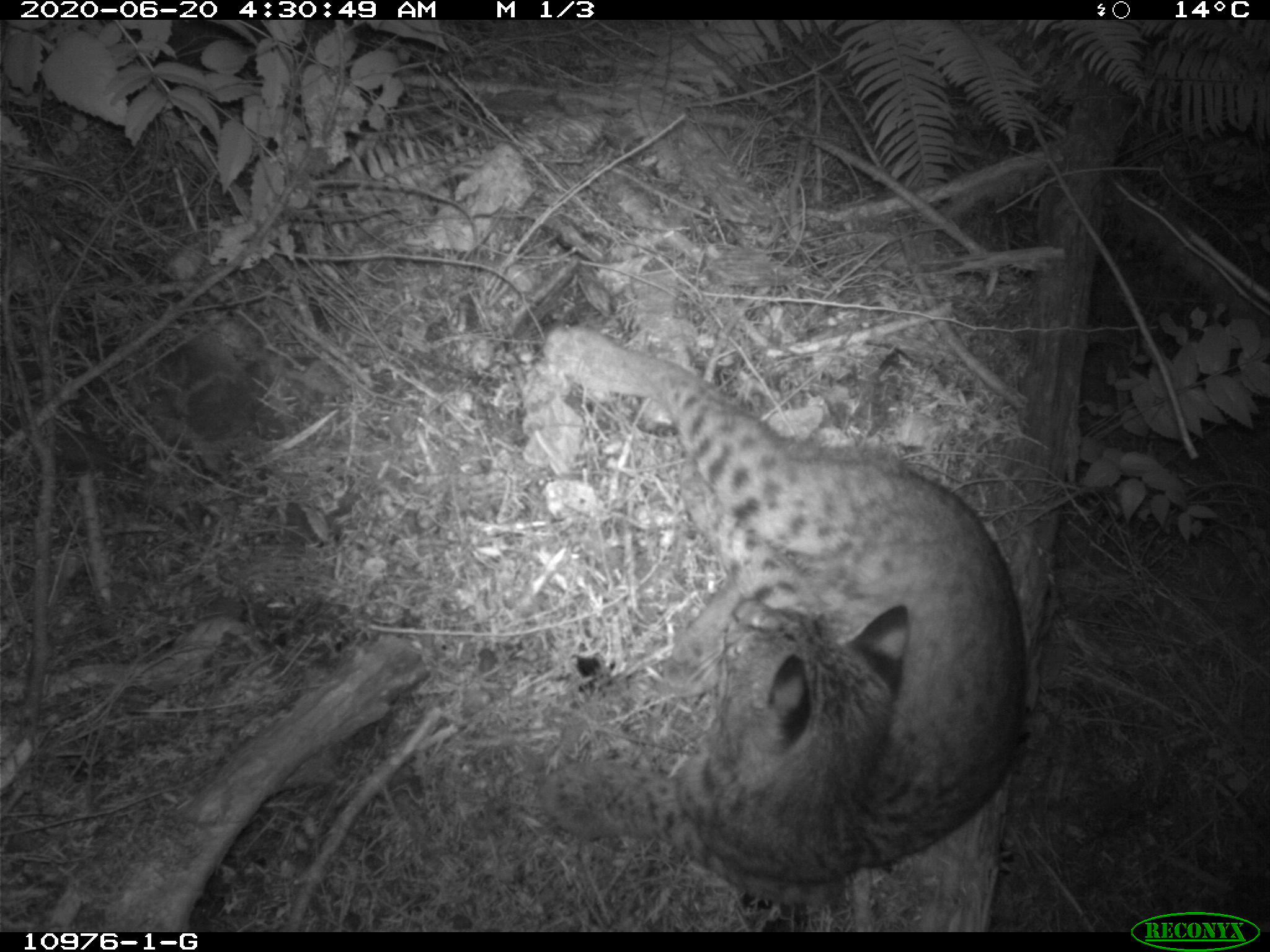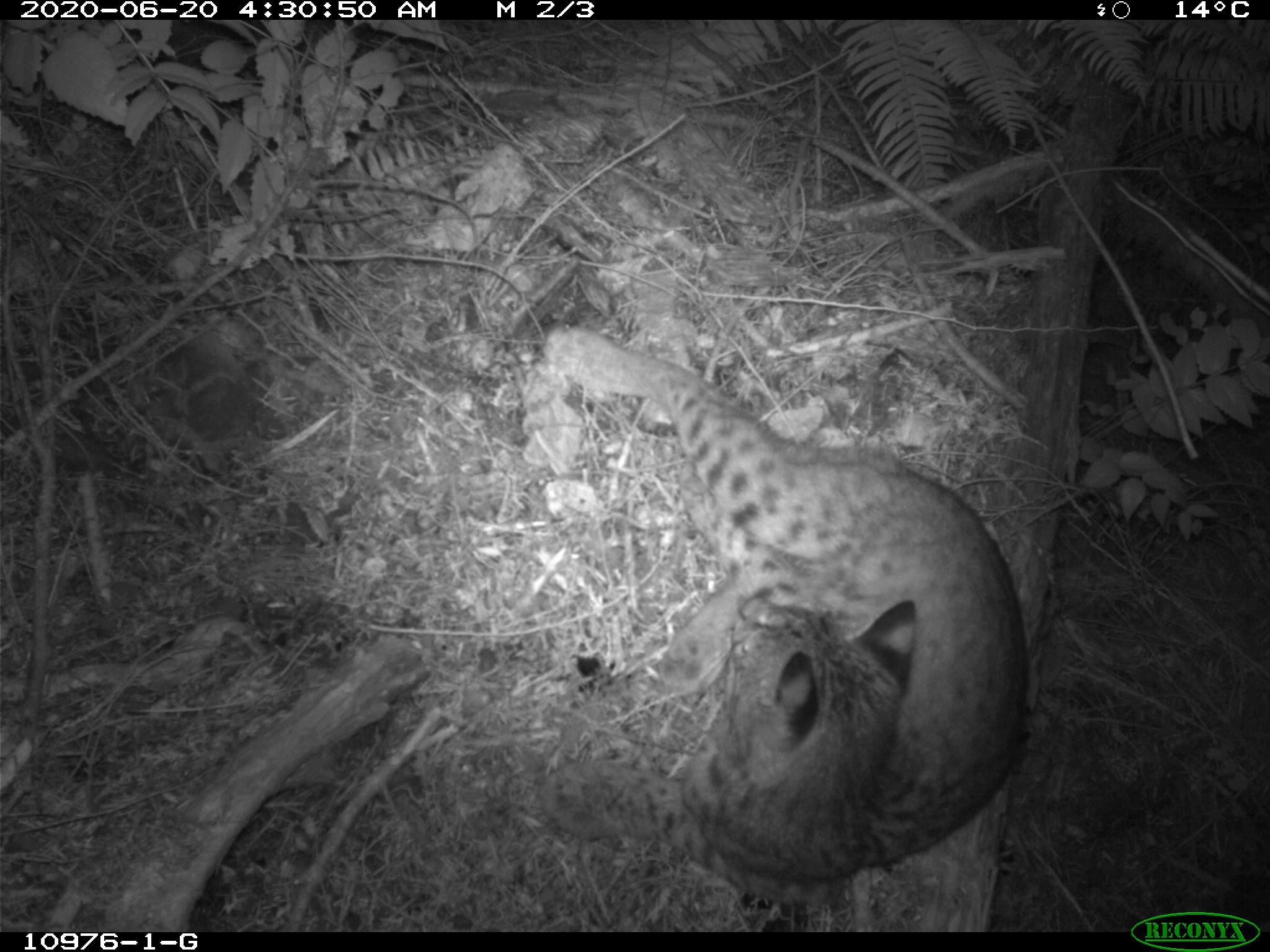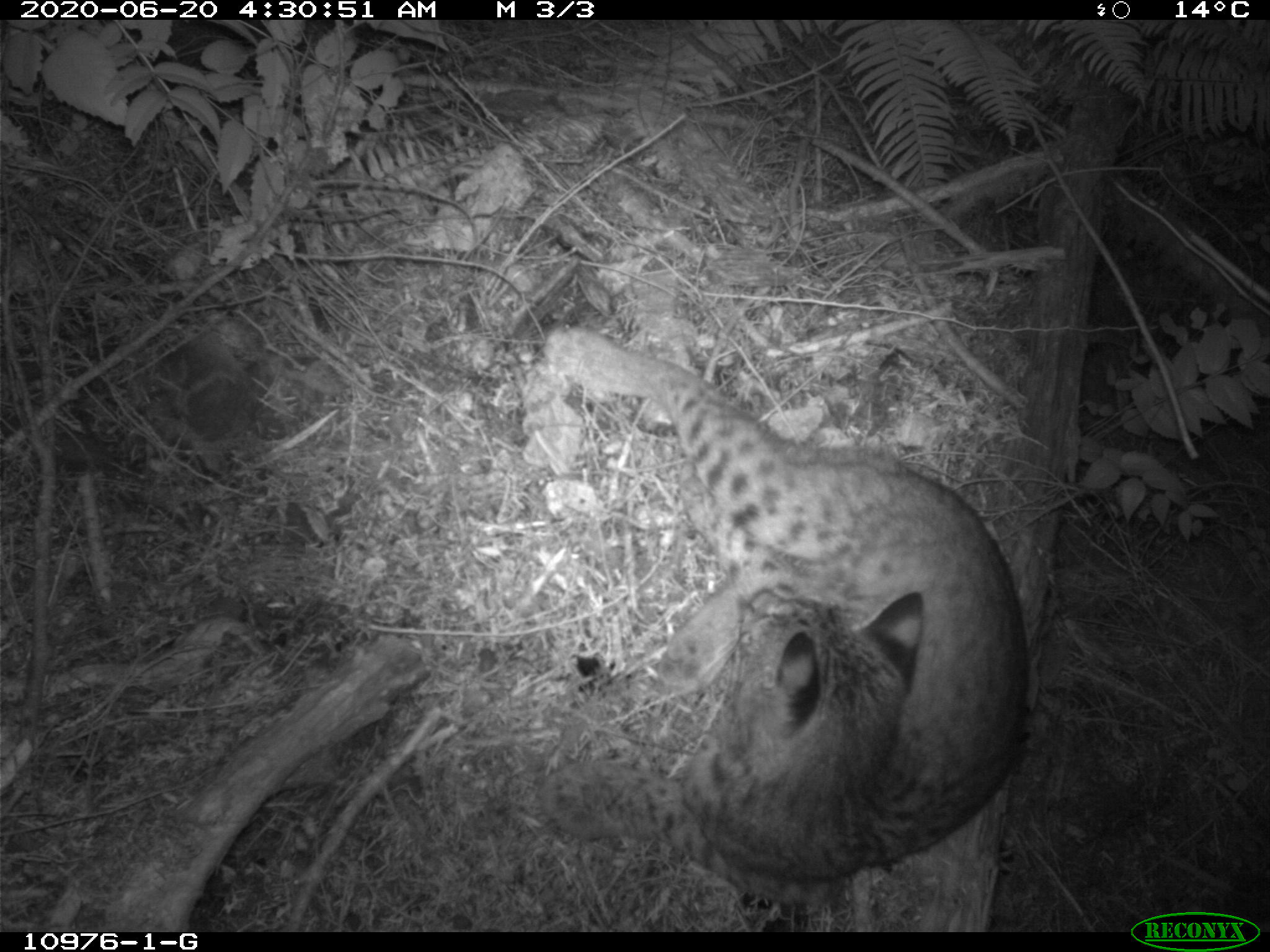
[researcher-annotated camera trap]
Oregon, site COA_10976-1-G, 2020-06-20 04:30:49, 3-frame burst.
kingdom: Animalia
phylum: Chordata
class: Mammalia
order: Carnivora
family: Felidae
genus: Lynx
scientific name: Lynx rufus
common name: bobcat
Bobcat (Lynx rufus).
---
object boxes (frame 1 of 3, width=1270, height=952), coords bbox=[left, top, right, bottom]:
bobcat: bbox=[537, 311, 1049, 917]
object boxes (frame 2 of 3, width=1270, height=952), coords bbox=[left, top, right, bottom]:
bobcat: bbox=[532, 314, 1042, 895]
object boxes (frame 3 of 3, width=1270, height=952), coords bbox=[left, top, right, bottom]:
bobcat: bbox=[532, 312, 1055, 899]